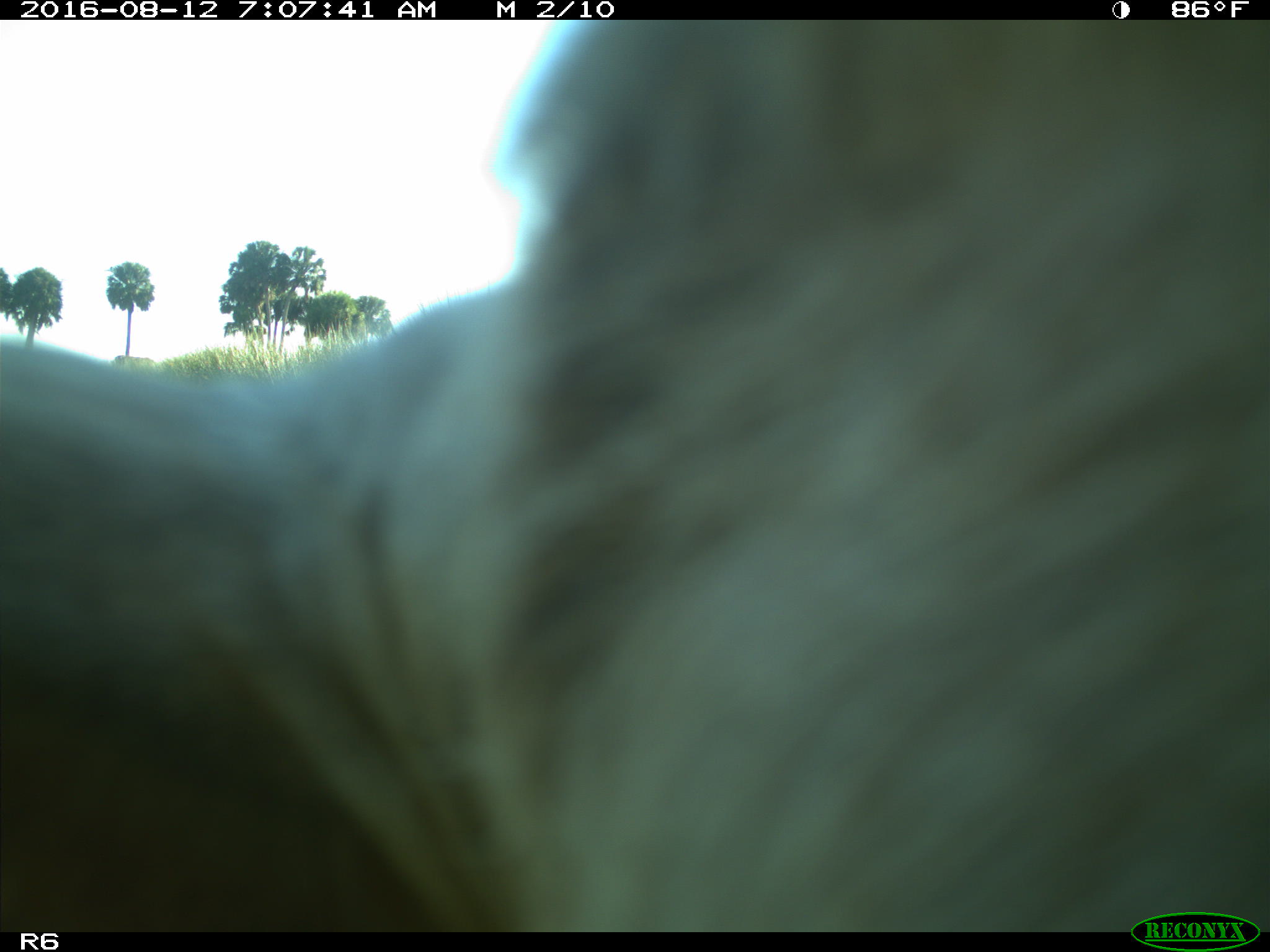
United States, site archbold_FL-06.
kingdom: Animalia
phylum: Chordata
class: Mammalia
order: Artiodactyla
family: Bovidae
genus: Bos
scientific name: Bos taurus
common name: domestic cow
Bos taurus (domestic cow).